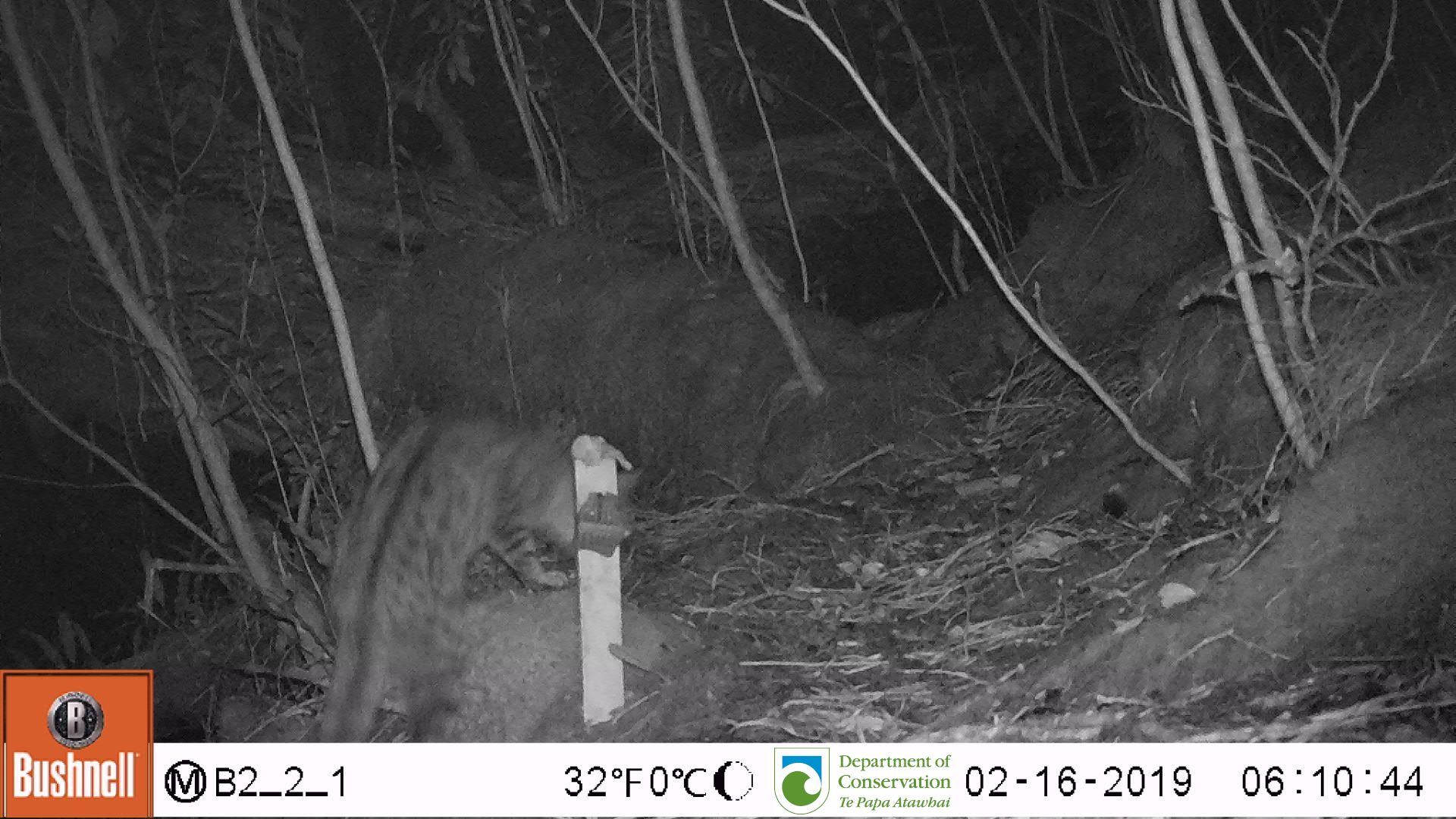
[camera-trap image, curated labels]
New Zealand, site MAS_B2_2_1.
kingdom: Animalia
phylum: Chordata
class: Mammalia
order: Carnivora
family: Felidae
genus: Felis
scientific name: Felis catus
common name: domestic cat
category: cat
Cat (domestic cat) (Felis catus).